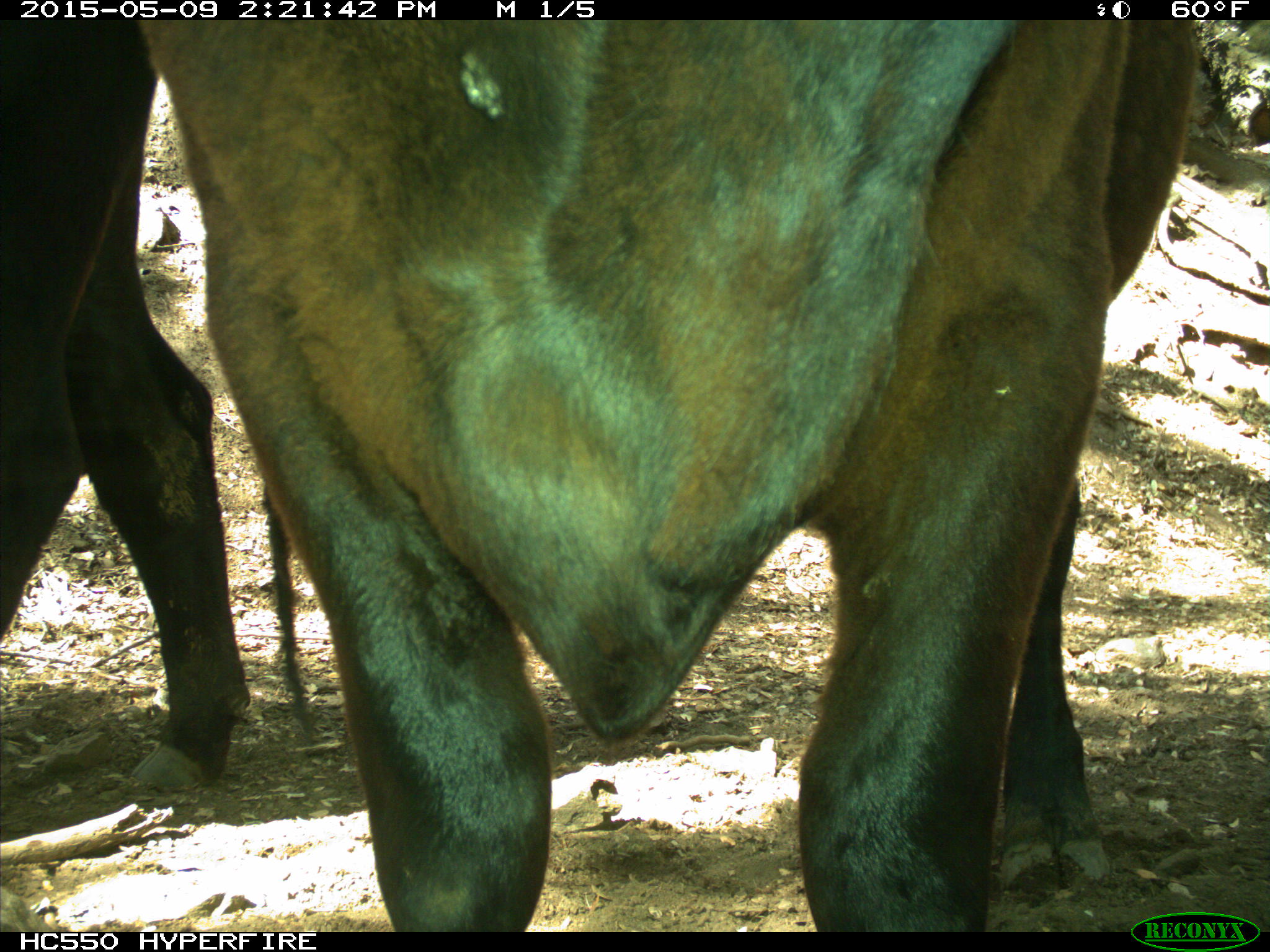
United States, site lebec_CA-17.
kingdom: Animalia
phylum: Chordata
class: Mammalia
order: Artiodactyla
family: Bovidae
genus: Bos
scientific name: Bos taurus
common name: domestic cow